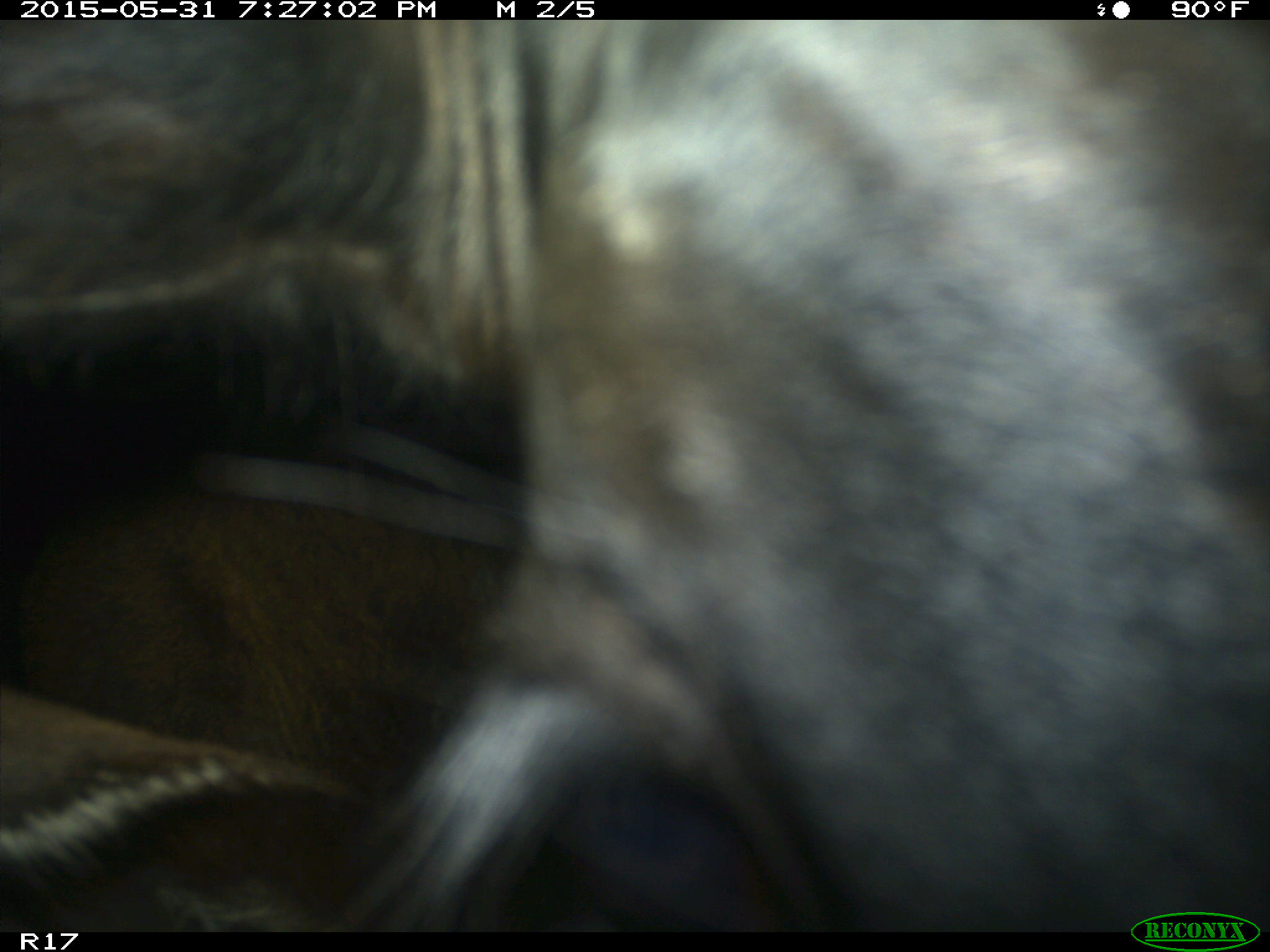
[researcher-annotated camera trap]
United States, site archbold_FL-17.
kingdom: Animalia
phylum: Chordata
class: Mammalia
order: Artiodactyla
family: Bovidae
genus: Bos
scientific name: Bos taurus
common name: domestic cow